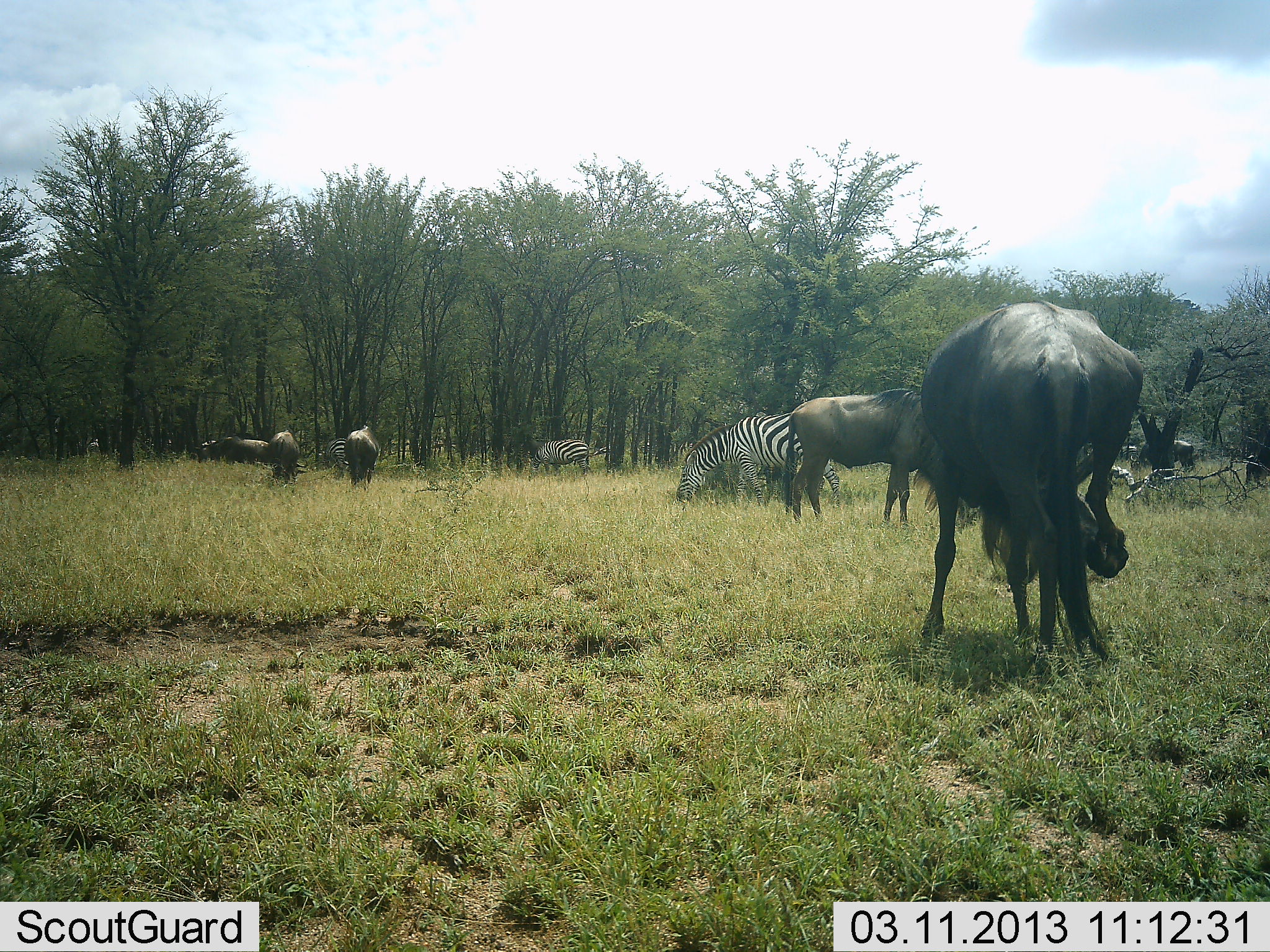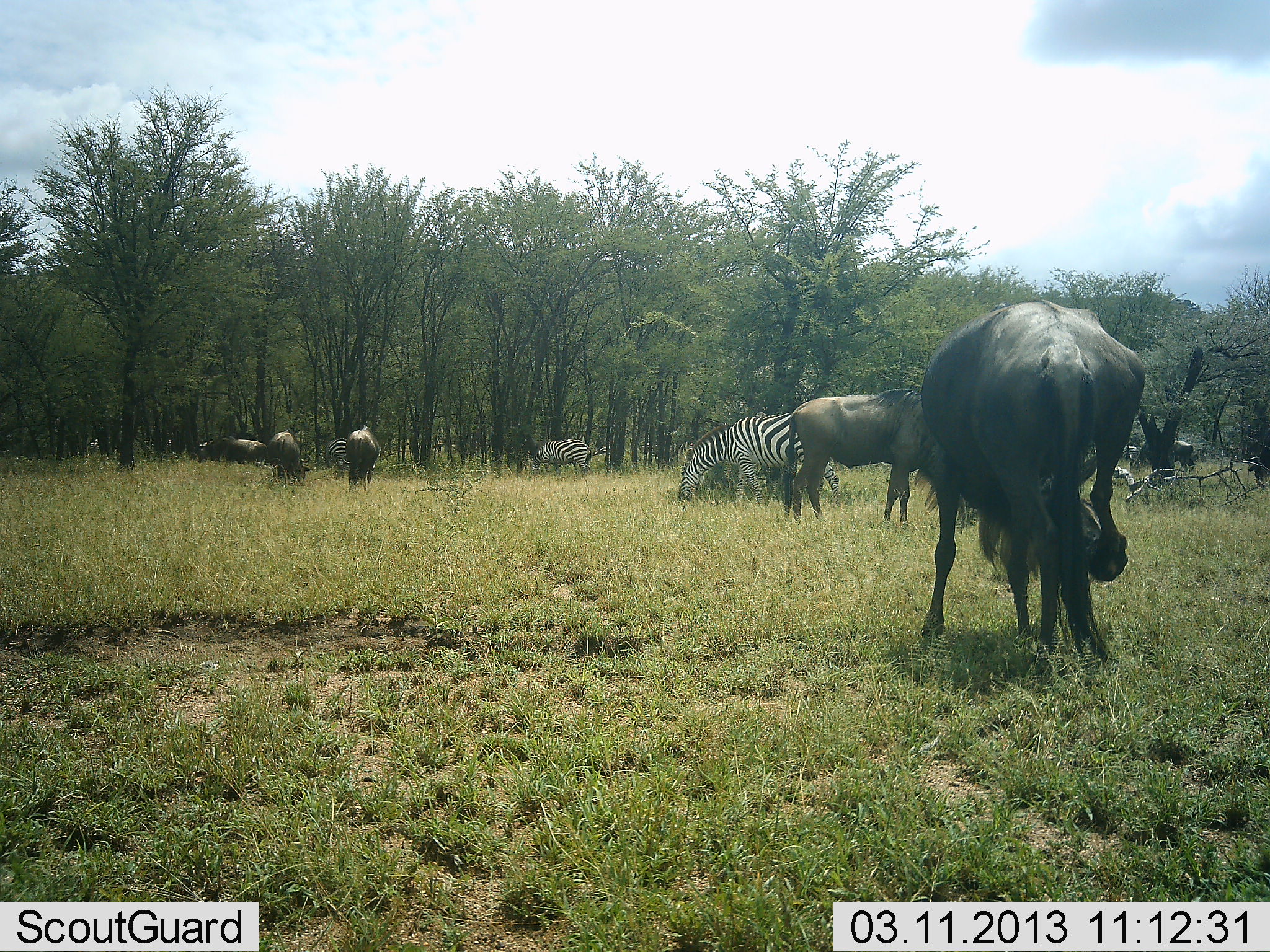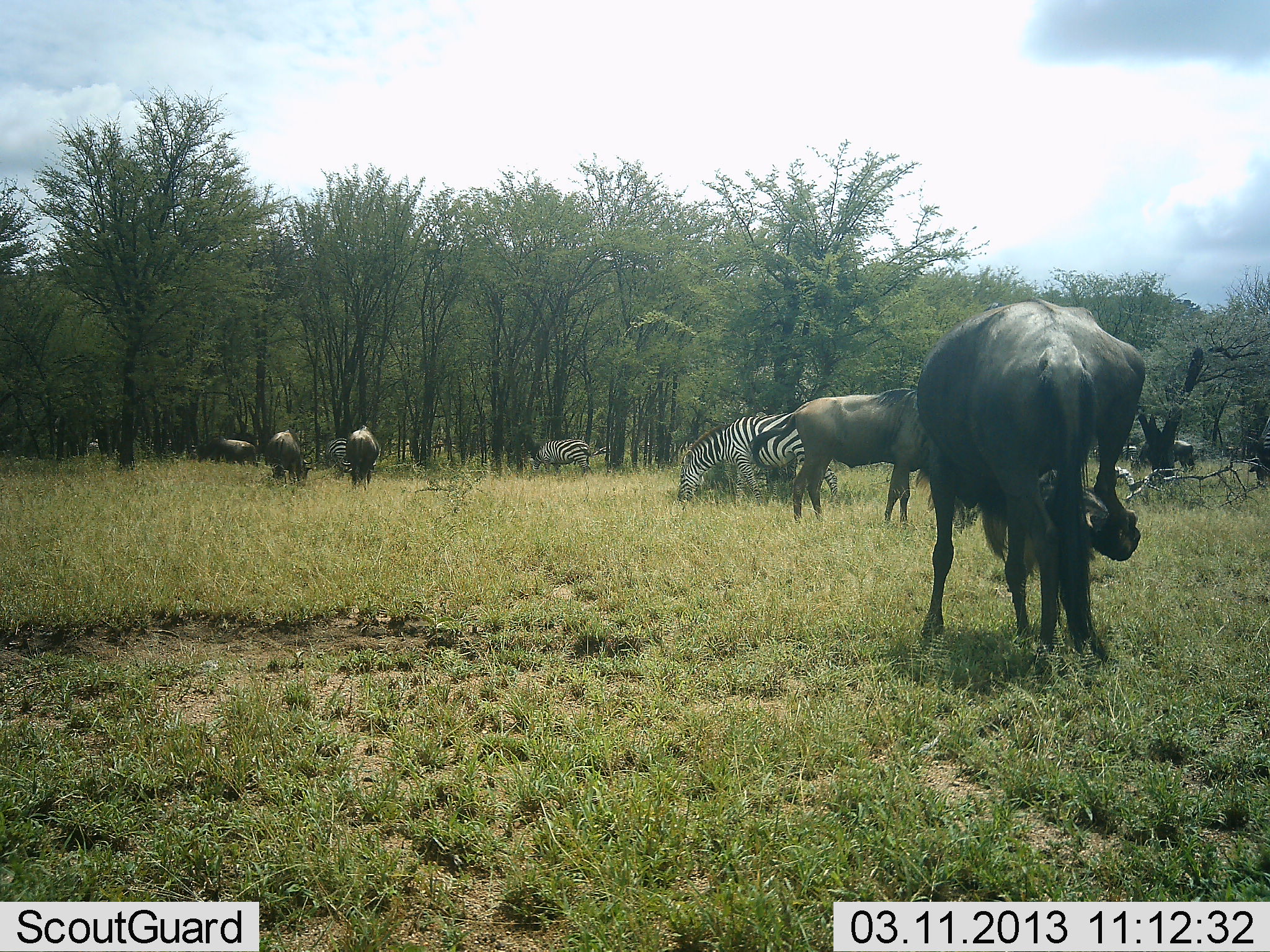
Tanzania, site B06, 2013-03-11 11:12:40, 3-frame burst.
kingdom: Animalia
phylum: Chordata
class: Mammalia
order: Artiodactyla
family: Bovidae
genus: Connochaetes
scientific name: Connochaetes taurinus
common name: blue wildebeest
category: wildebeest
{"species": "wildebeest (blue wildebeest) (Connochaetes taurinus)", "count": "6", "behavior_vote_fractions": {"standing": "50%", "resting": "2%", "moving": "12%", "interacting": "2%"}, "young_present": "2%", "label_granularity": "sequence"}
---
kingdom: Animalia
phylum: Chordata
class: Mammalia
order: Perissodactyla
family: Equidae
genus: Equus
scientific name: Equus quagga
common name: plains zebra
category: zebra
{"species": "zebra (plains zebra) (Equus quagga)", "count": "2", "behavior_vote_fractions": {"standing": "28%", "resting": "2%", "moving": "2%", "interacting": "0%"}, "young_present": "0%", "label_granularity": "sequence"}